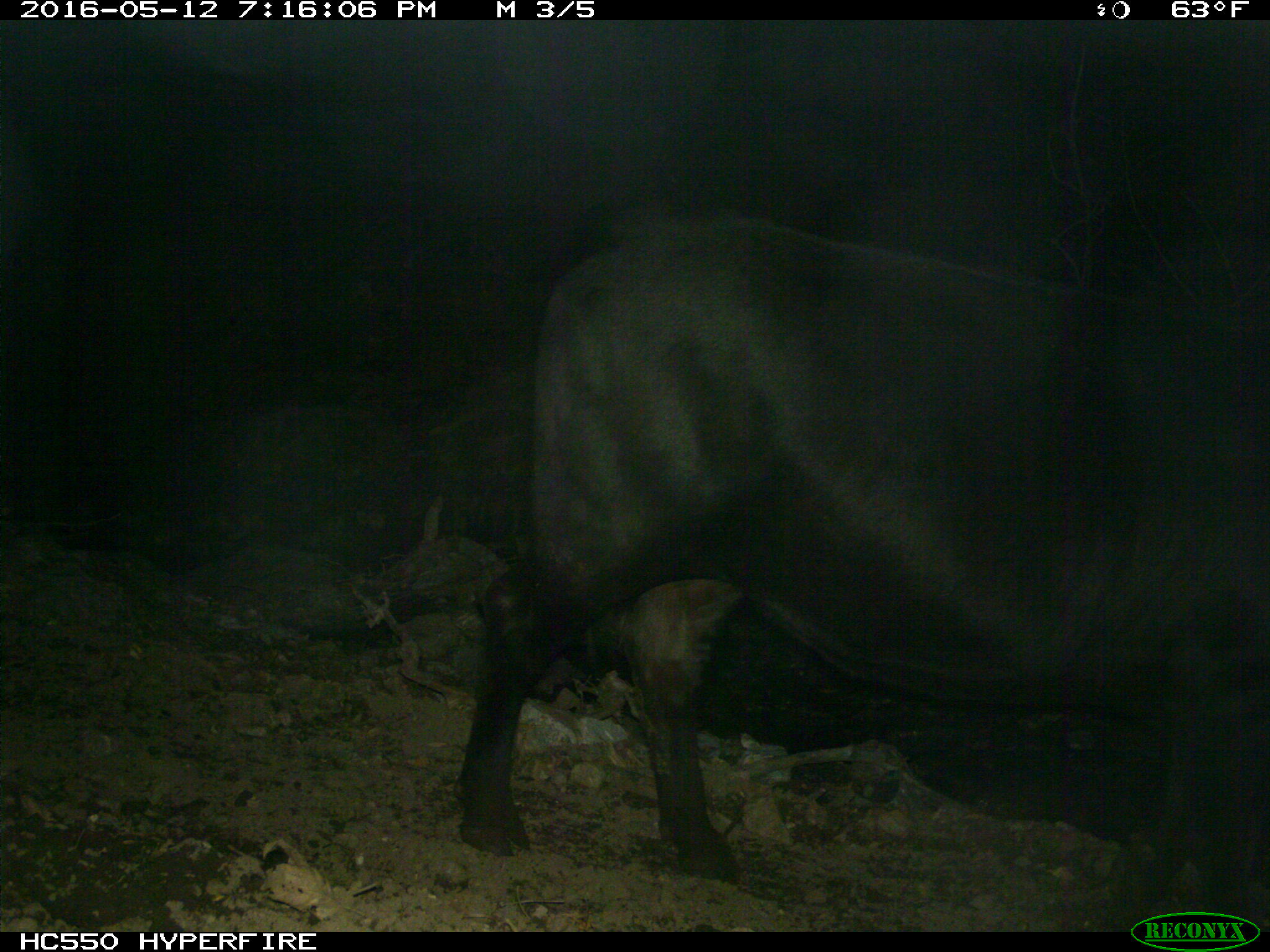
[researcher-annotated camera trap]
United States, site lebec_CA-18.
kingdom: Animalia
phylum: Chordata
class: Mammalia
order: Artiodactyla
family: Bovidae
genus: Bos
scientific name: Bos taurus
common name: domestic cow